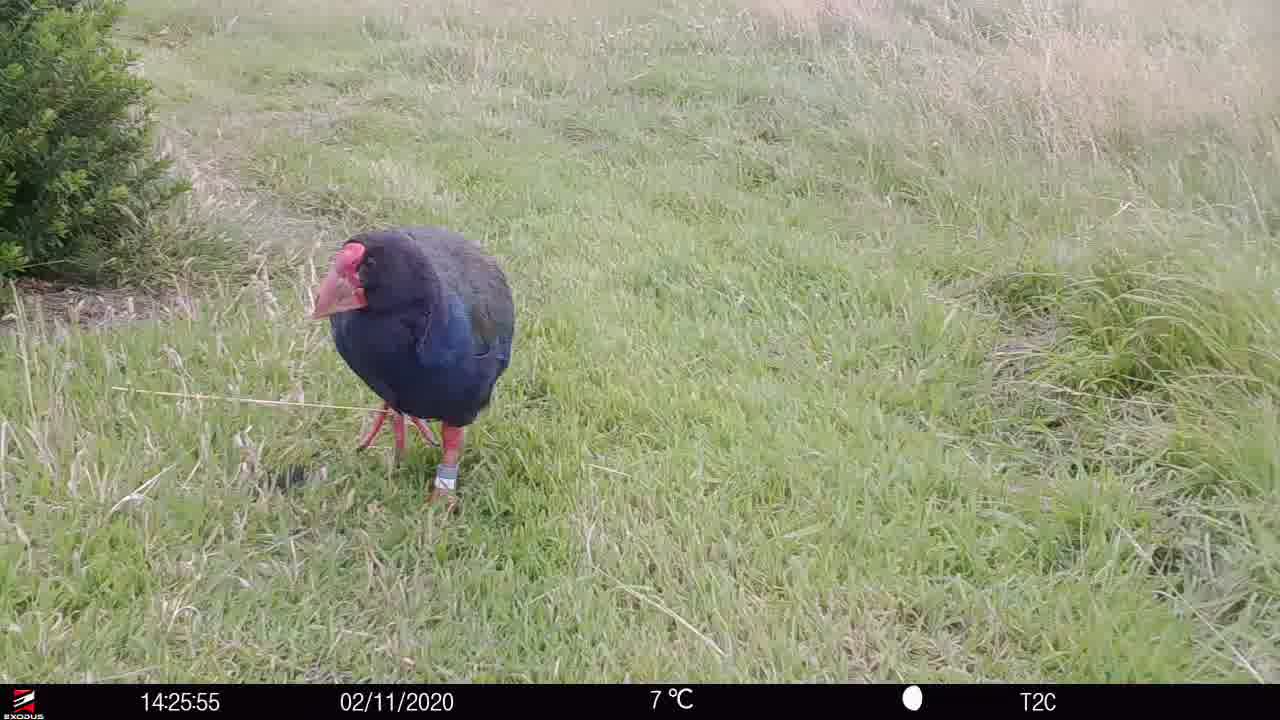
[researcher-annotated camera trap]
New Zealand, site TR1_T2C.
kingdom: Animalia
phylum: Chordata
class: Aves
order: Gruiformes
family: Rallidae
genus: Porphyrio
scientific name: Porphyrio mantelli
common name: takahe